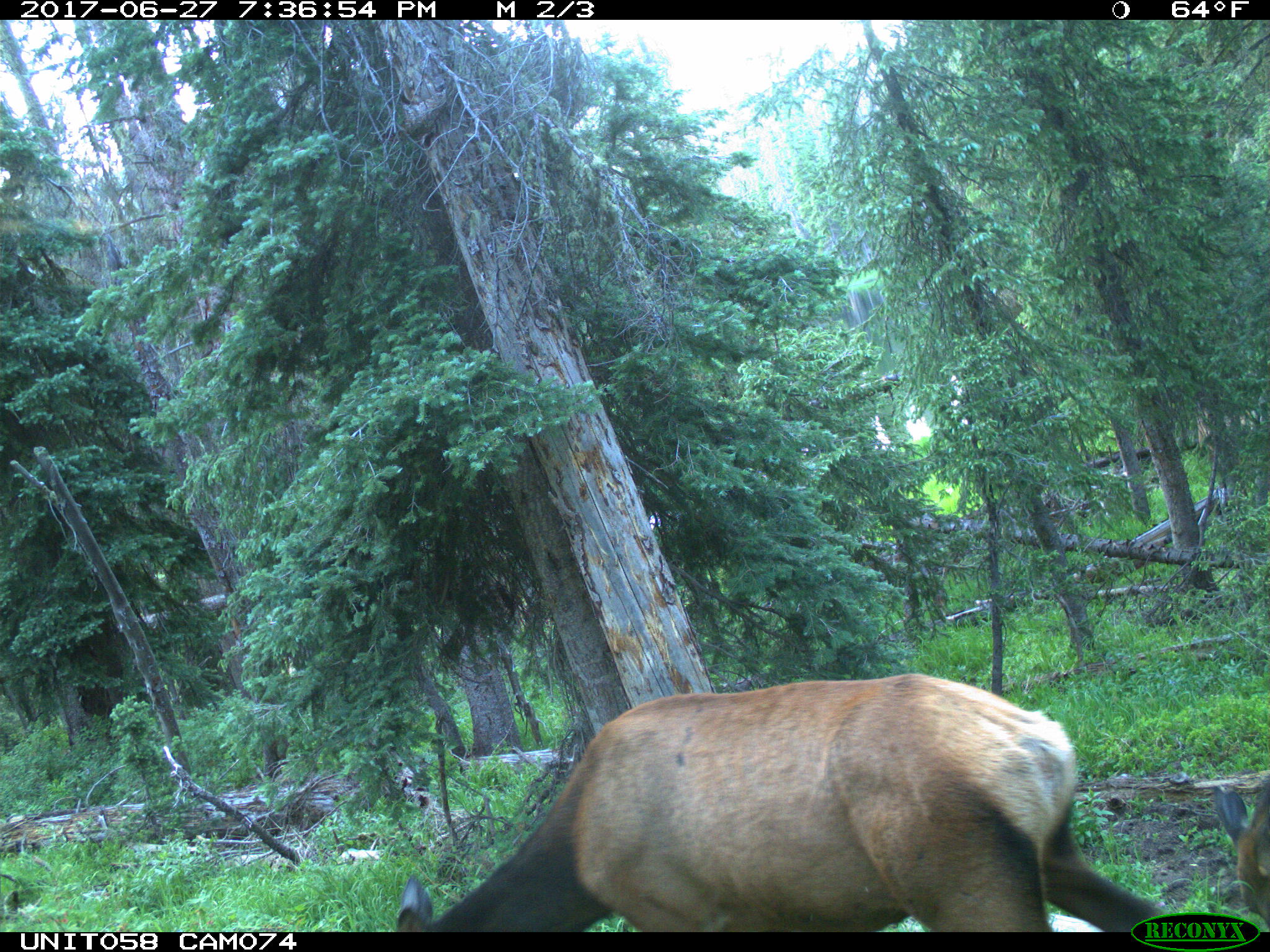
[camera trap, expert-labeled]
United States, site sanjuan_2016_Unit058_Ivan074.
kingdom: Animalia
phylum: Chordata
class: Mammalia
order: Artiodactyla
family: Cervidae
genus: Cervus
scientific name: Cervus elaphus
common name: red deer